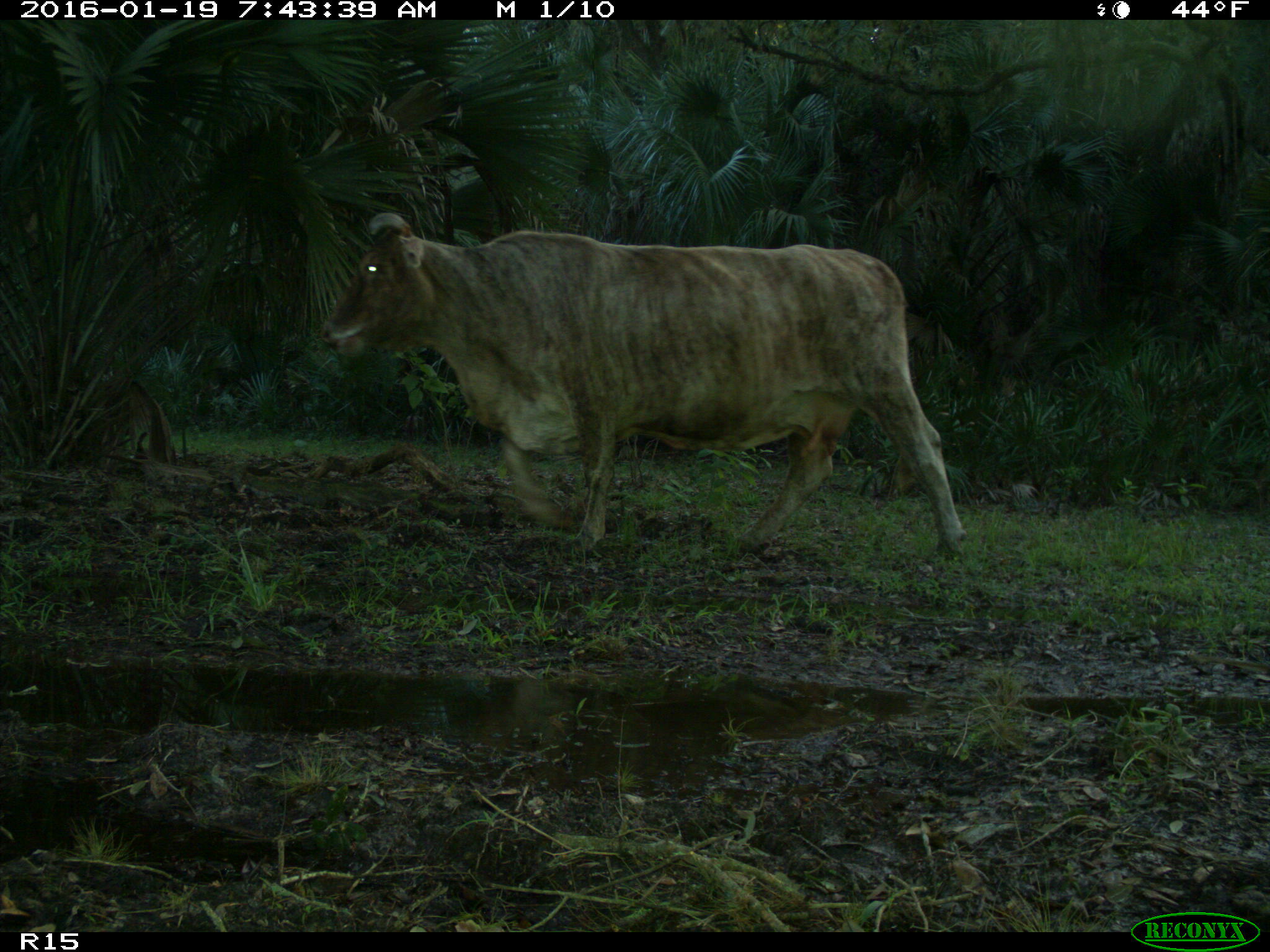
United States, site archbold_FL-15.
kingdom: Animalia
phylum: Chordata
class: Mammalia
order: Artiodactyla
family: Bovidae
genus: Bos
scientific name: Bos taurus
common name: domestic cow